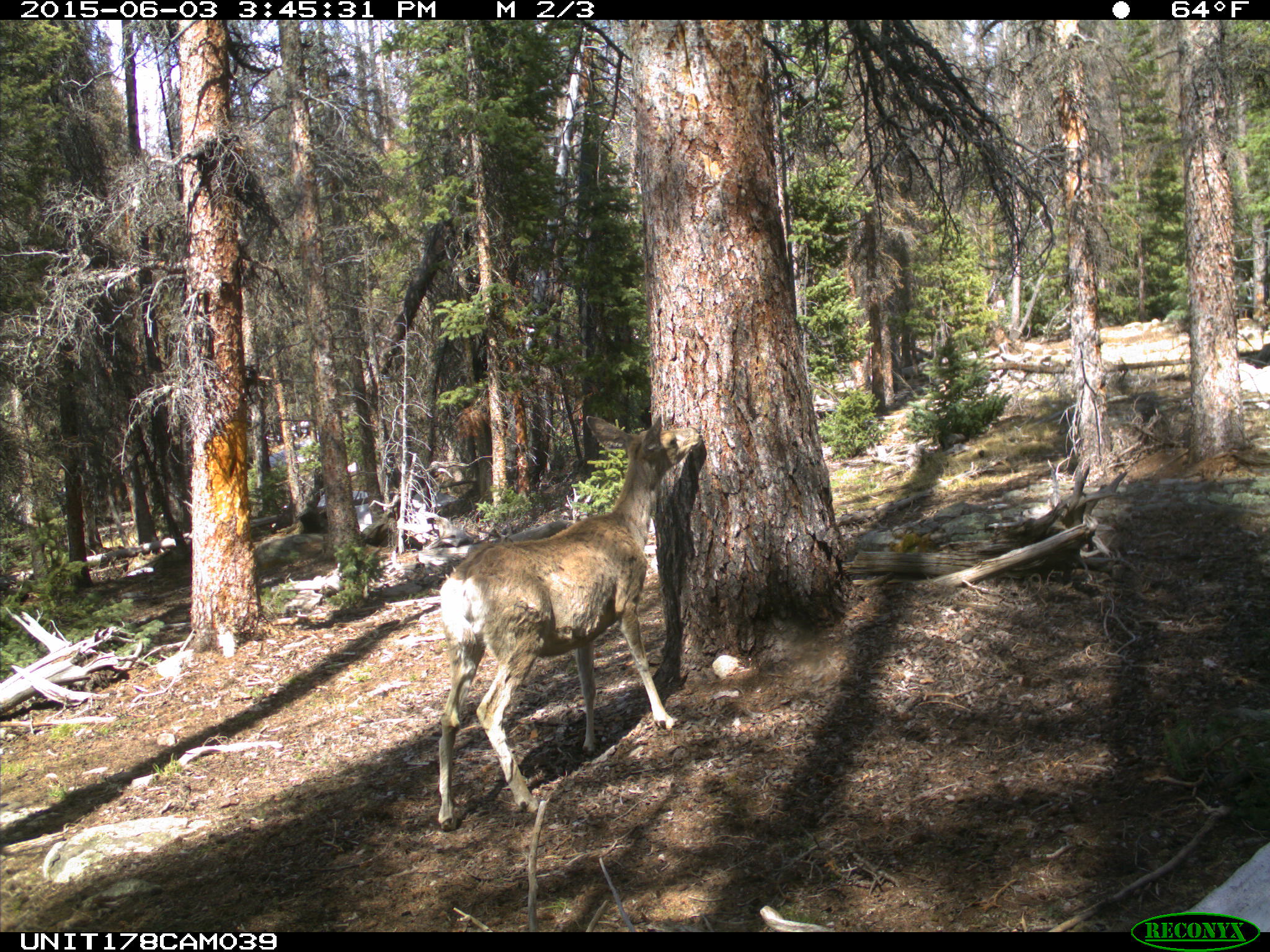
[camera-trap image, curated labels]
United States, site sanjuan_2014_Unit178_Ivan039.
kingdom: Animalia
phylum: Chordata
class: Mammalia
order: Artiodactyla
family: Cervidae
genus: Odocoileus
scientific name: Odocoileus hemionus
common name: mule deer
Odocoileus hemionus (mule deer).